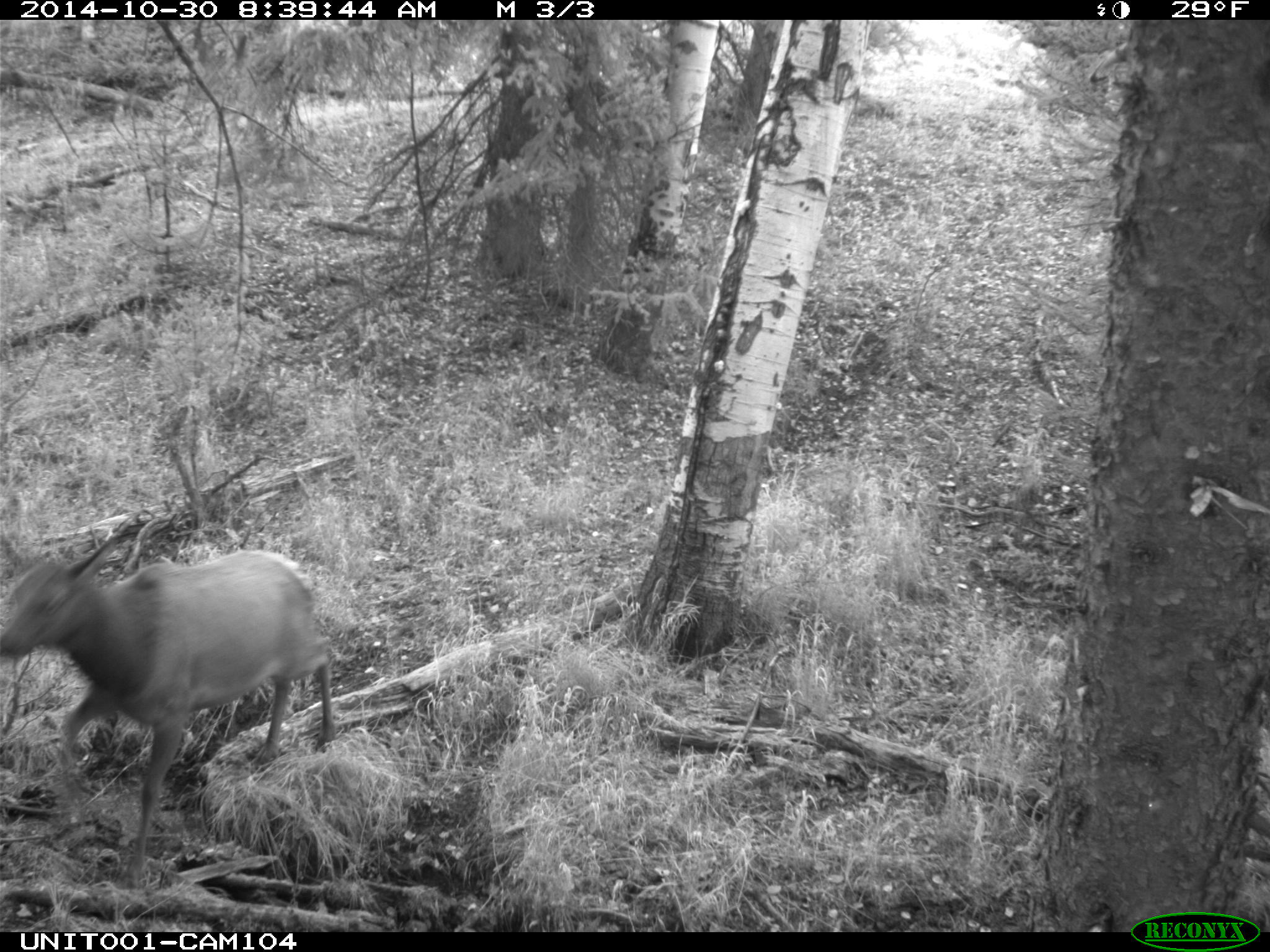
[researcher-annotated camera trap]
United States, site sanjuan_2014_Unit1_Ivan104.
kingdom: Animalia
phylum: Chordata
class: Mammalia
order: Artiodactyla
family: Cervidae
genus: Cervus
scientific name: Cervus elaphus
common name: red deer